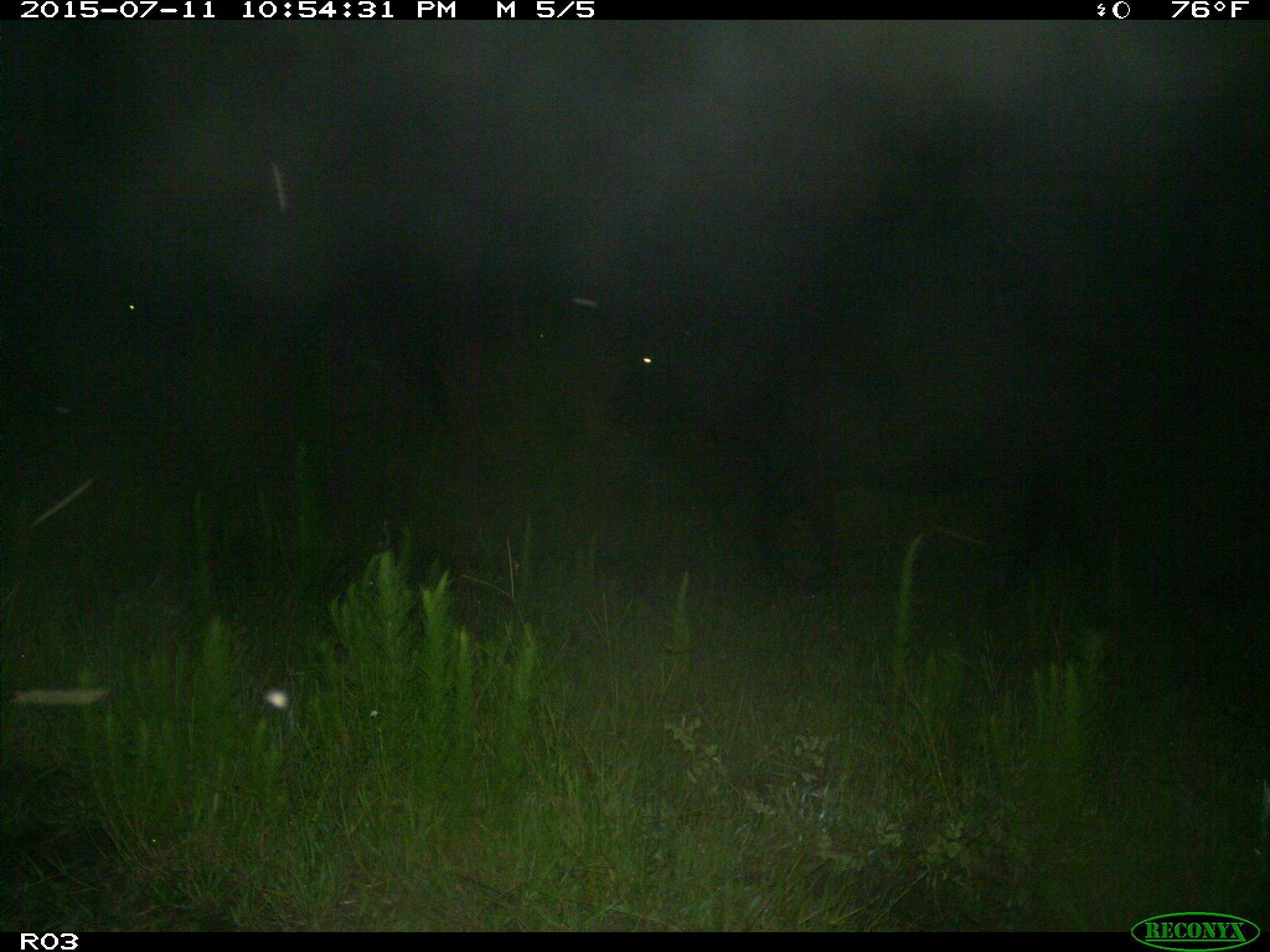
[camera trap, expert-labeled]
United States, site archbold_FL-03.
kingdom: Animalia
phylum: Chordata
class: Mammalia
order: Artiodactyla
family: Bovidae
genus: Bos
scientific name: Bos taurus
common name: domestic cow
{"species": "Bos taurus (domestic cow)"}